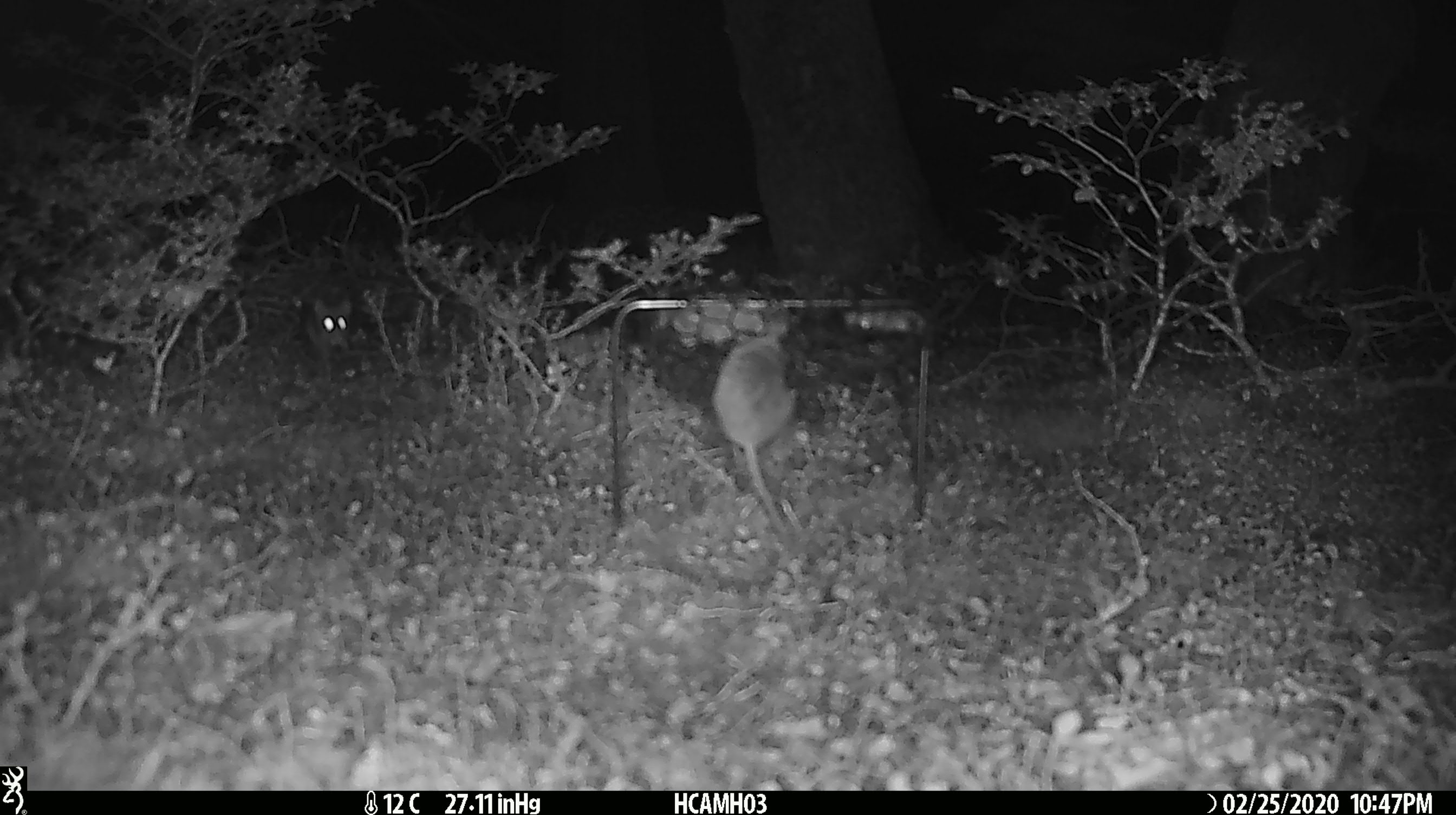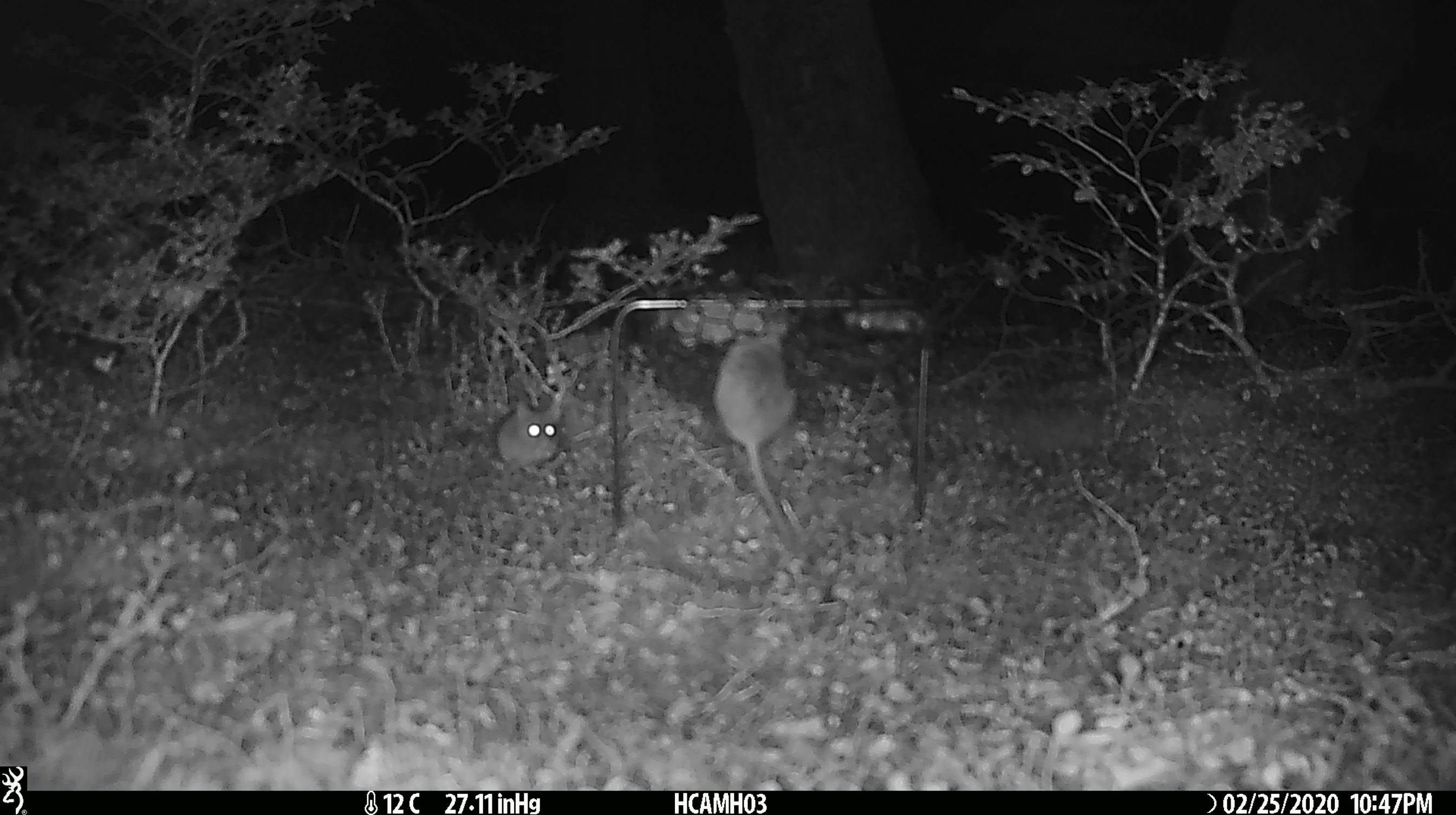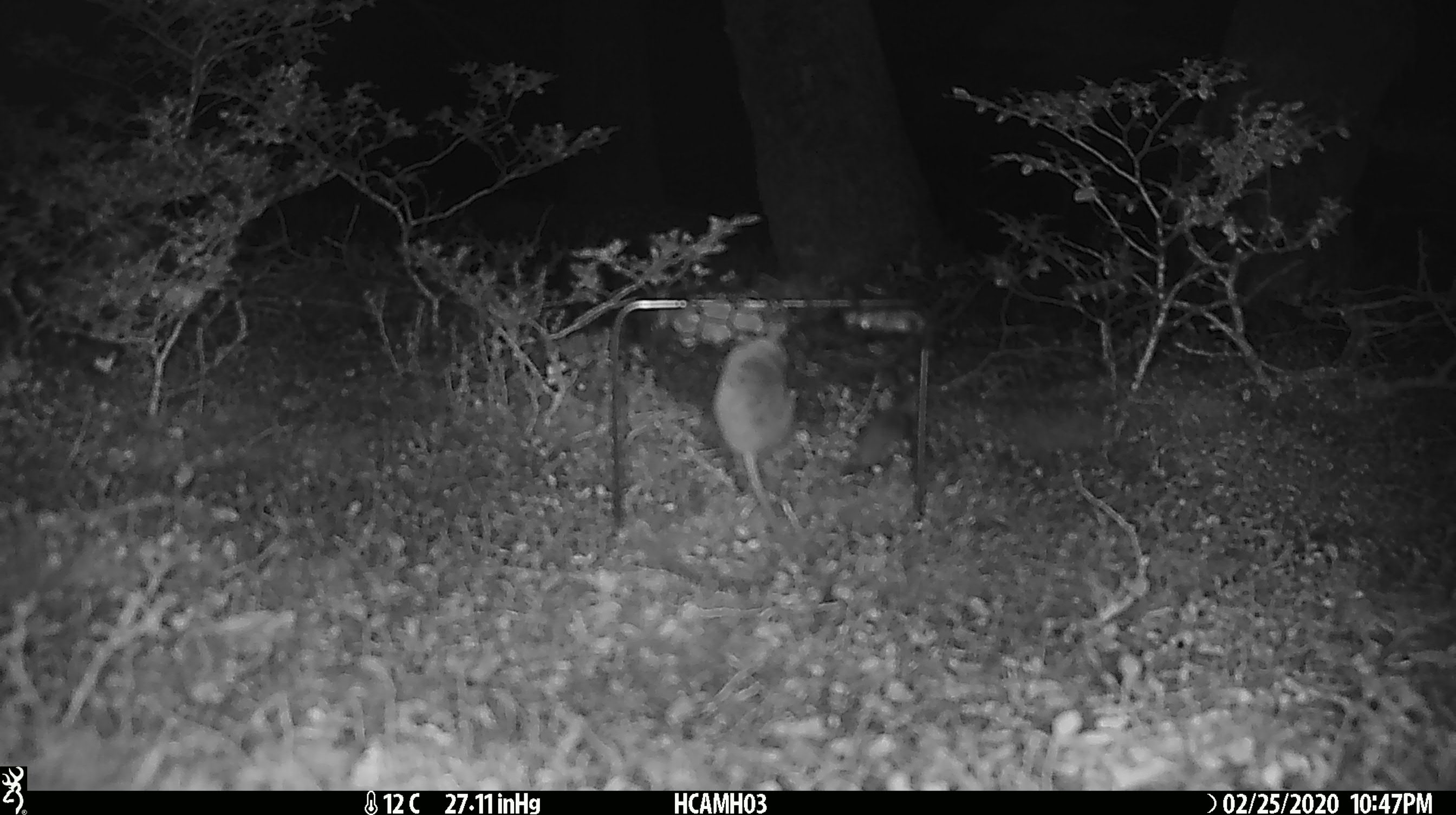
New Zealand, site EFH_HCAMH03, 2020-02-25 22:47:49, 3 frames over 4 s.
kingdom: Animalia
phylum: Chordata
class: Mammalia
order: Rodentia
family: Muridae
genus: Mus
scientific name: Mus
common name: mouse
Mouse (Mus).